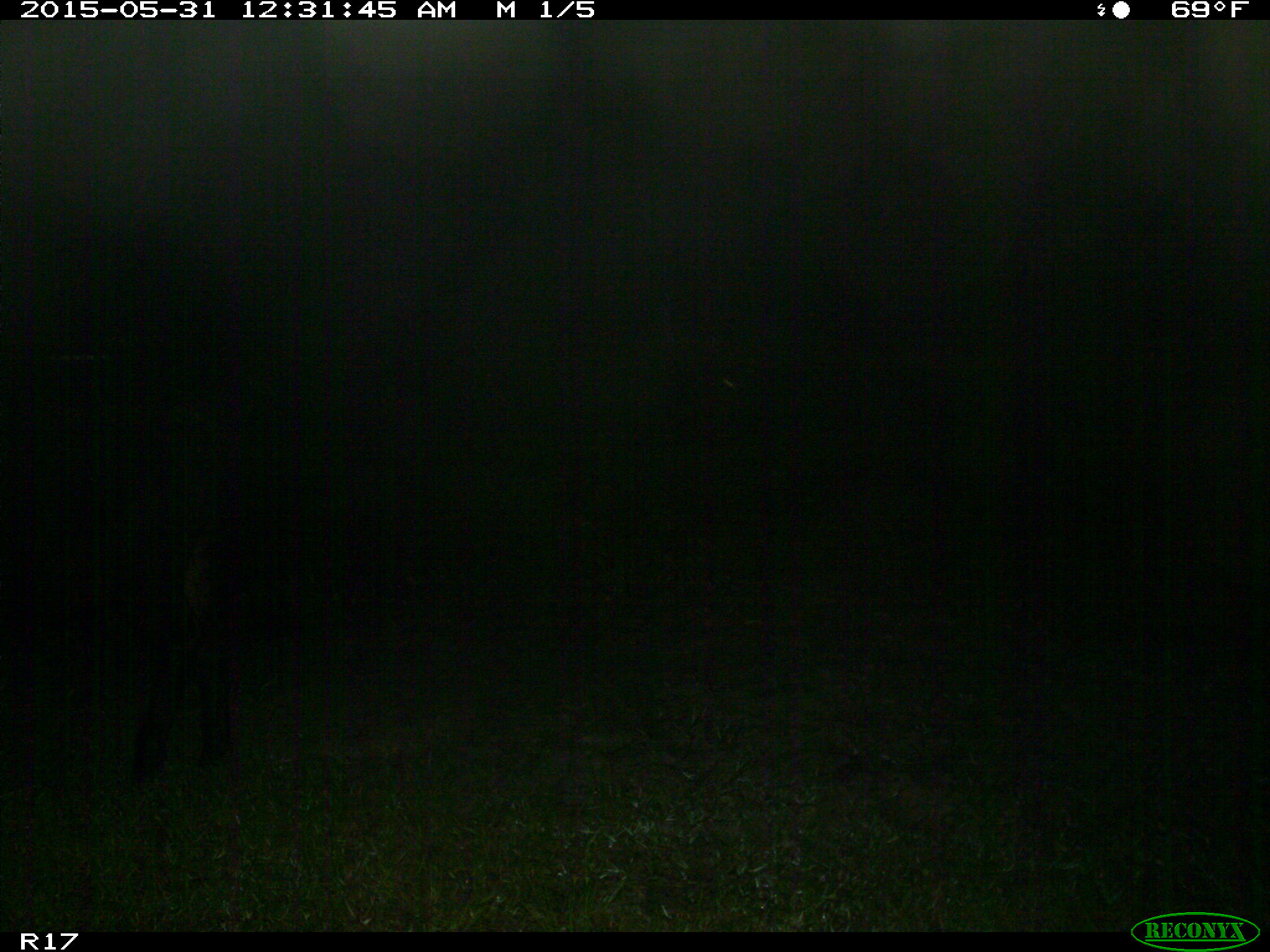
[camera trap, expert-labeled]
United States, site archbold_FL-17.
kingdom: Animalia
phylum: Chordata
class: Mammalia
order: Artiodactyla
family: Bovidae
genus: Bos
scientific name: Bos taurus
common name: domestic cow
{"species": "Bos taurus (domestic cow)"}